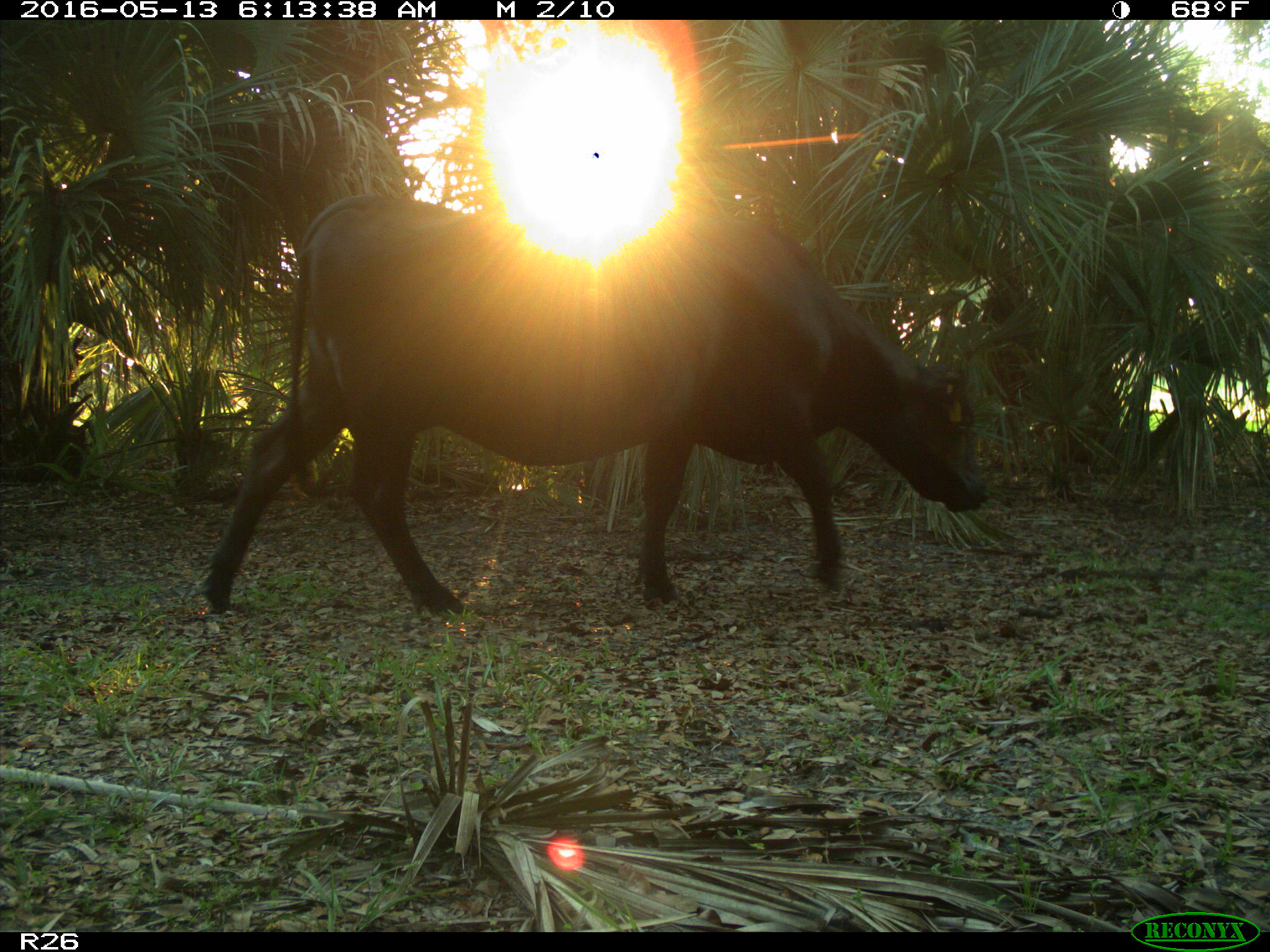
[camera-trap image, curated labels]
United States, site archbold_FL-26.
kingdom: Animalia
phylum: Chordata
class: Mammalia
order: Artiodactyla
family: Bovidae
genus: Bos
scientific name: Bos taurus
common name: domestic cow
Bos taurus (domestic cow).